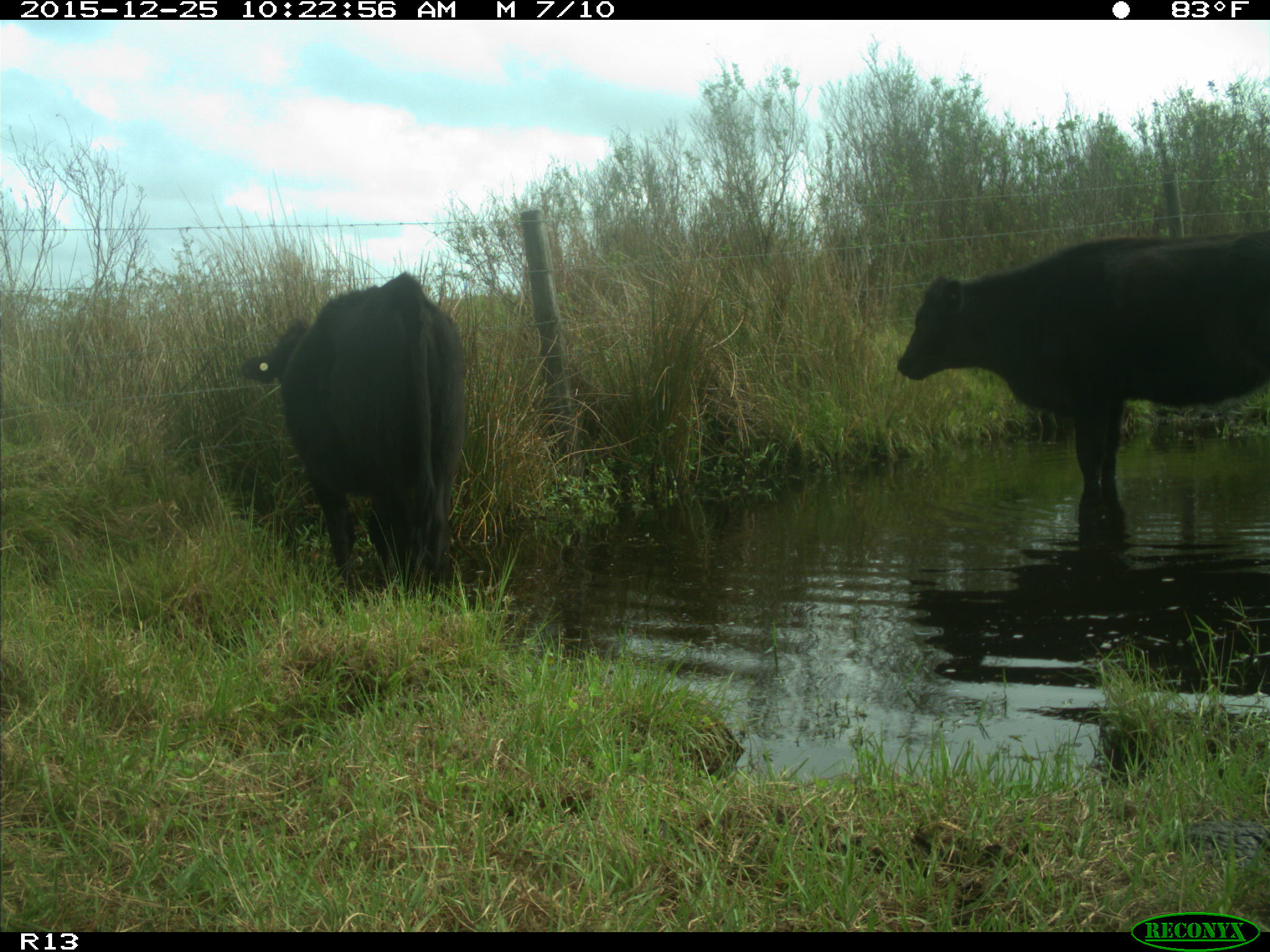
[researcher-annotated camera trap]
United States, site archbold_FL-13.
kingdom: Animalia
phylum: Chordata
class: Mammalia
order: Artiodactyla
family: Bovidae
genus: Bos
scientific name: Bos taurus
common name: domestic cow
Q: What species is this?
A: Bos taurus (domestic cow).